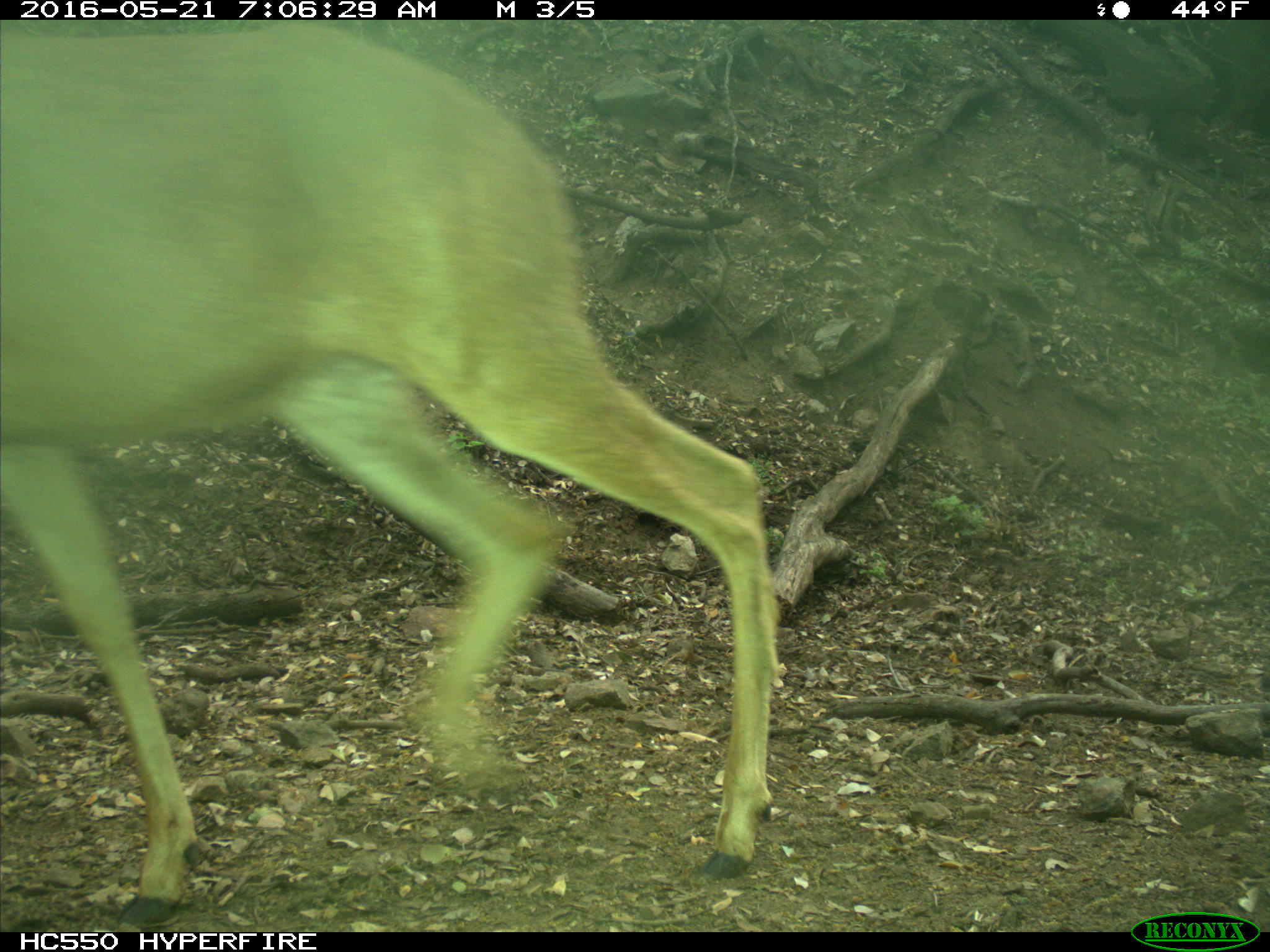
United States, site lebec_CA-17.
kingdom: Animalia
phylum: Chordata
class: Mammalia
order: Artiodactyla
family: Cervidae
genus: Odocoileus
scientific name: Odocoileus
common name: deer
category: unidentified deer